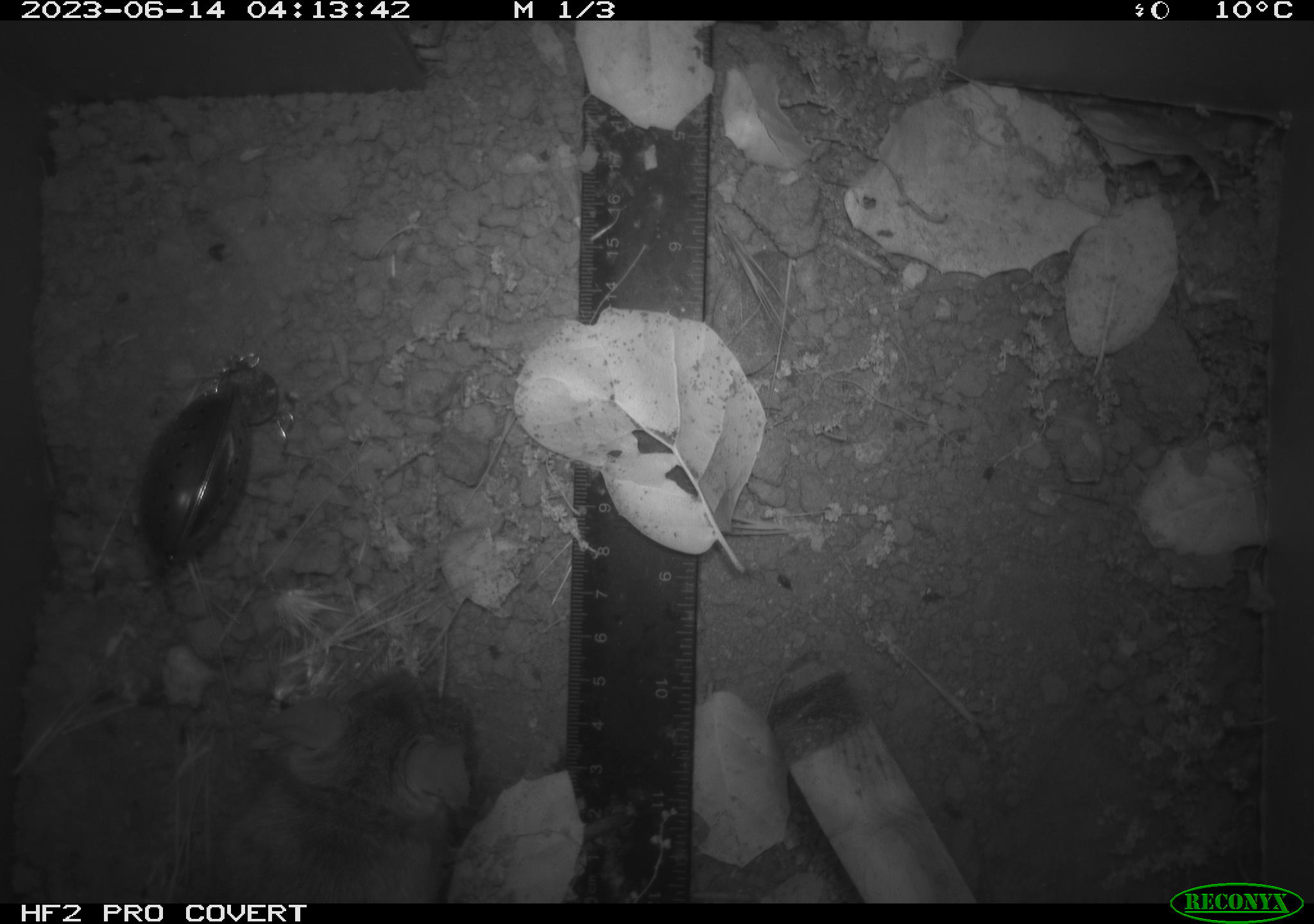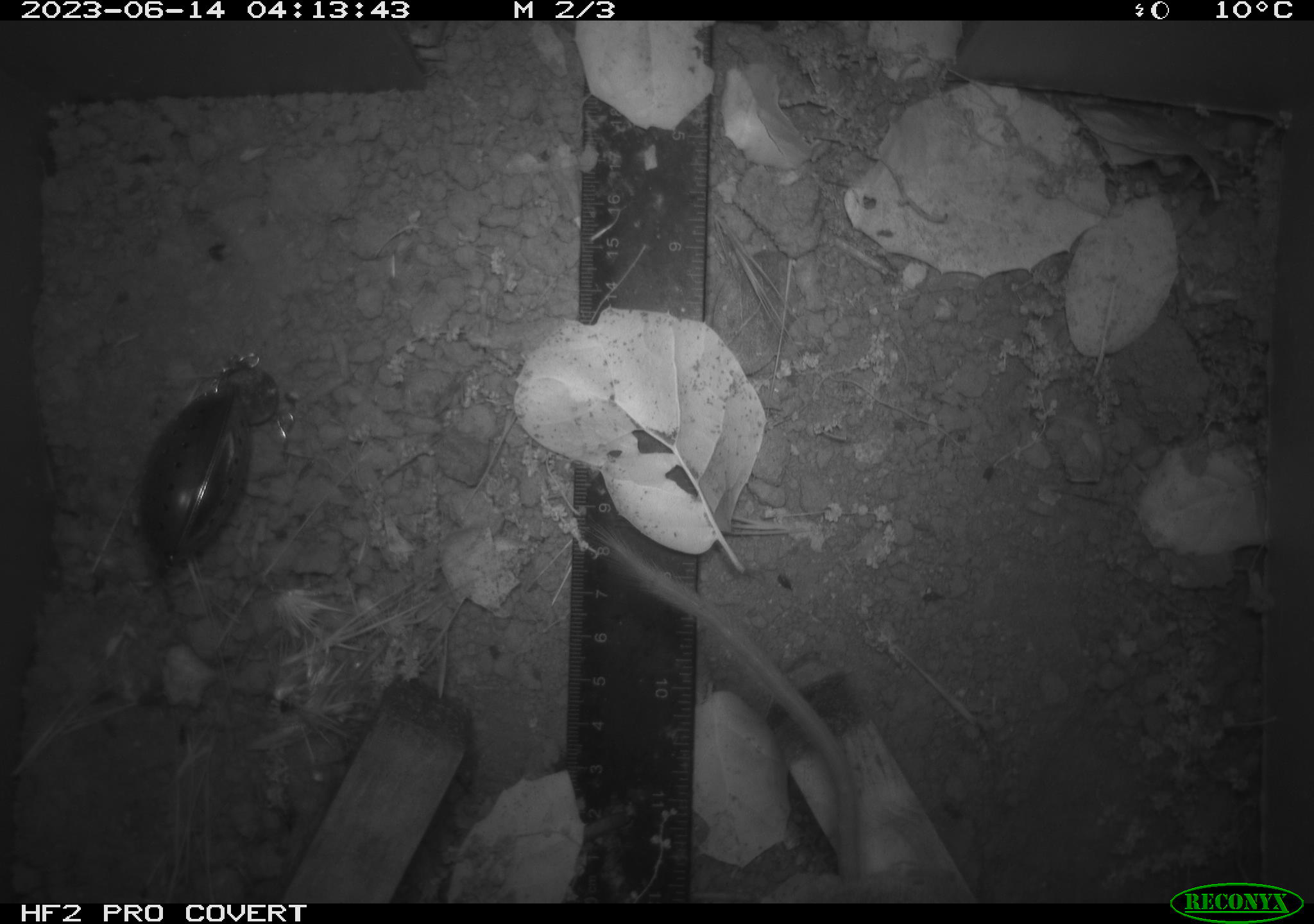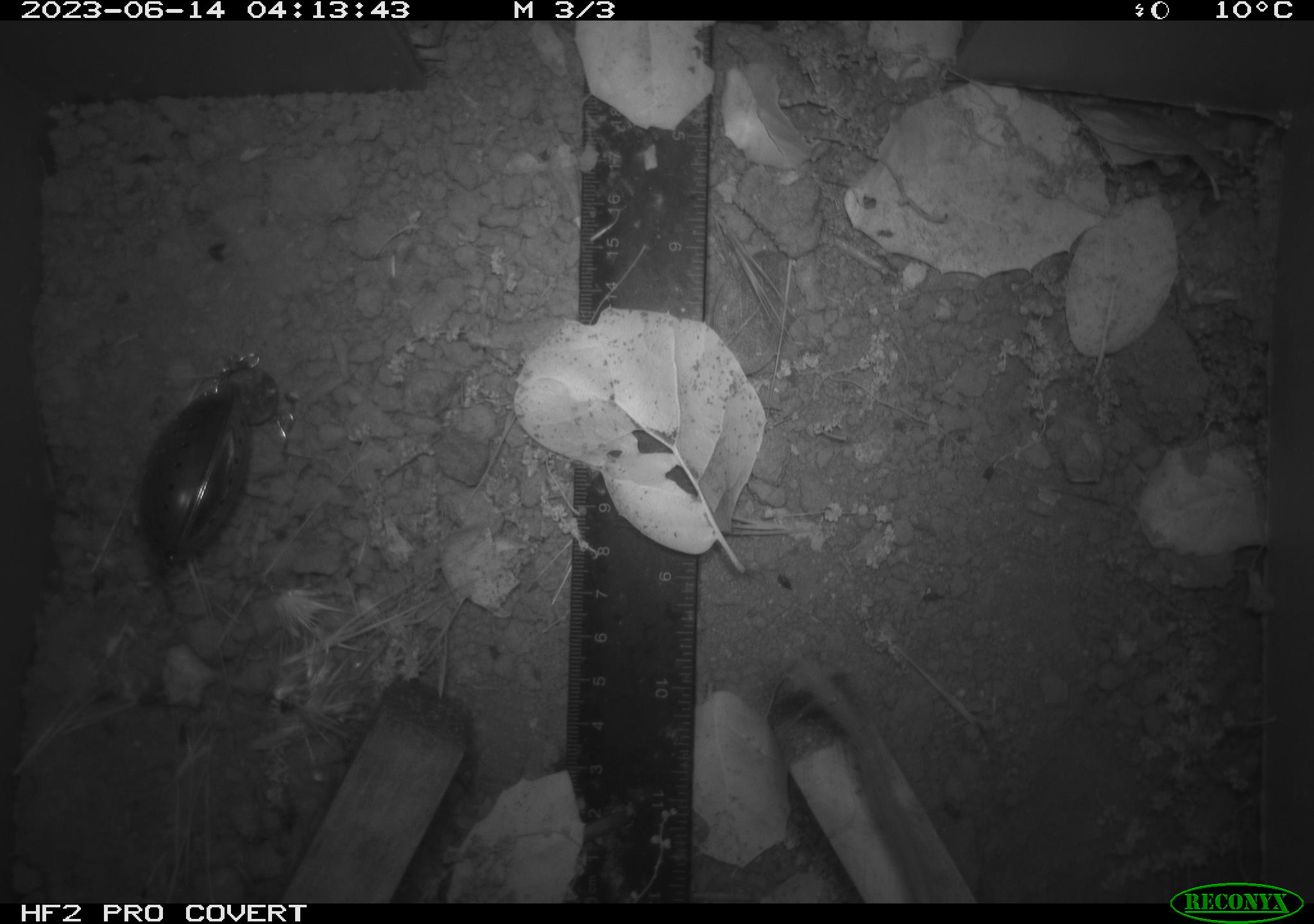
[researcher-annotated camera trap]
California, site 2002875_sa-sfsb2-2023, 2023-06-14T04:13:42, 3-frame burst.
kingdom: Animalia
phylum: Chordata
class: Mammalia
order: Rodentia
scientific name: Rodentia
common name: mouse species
Mouse species (Rodentia).